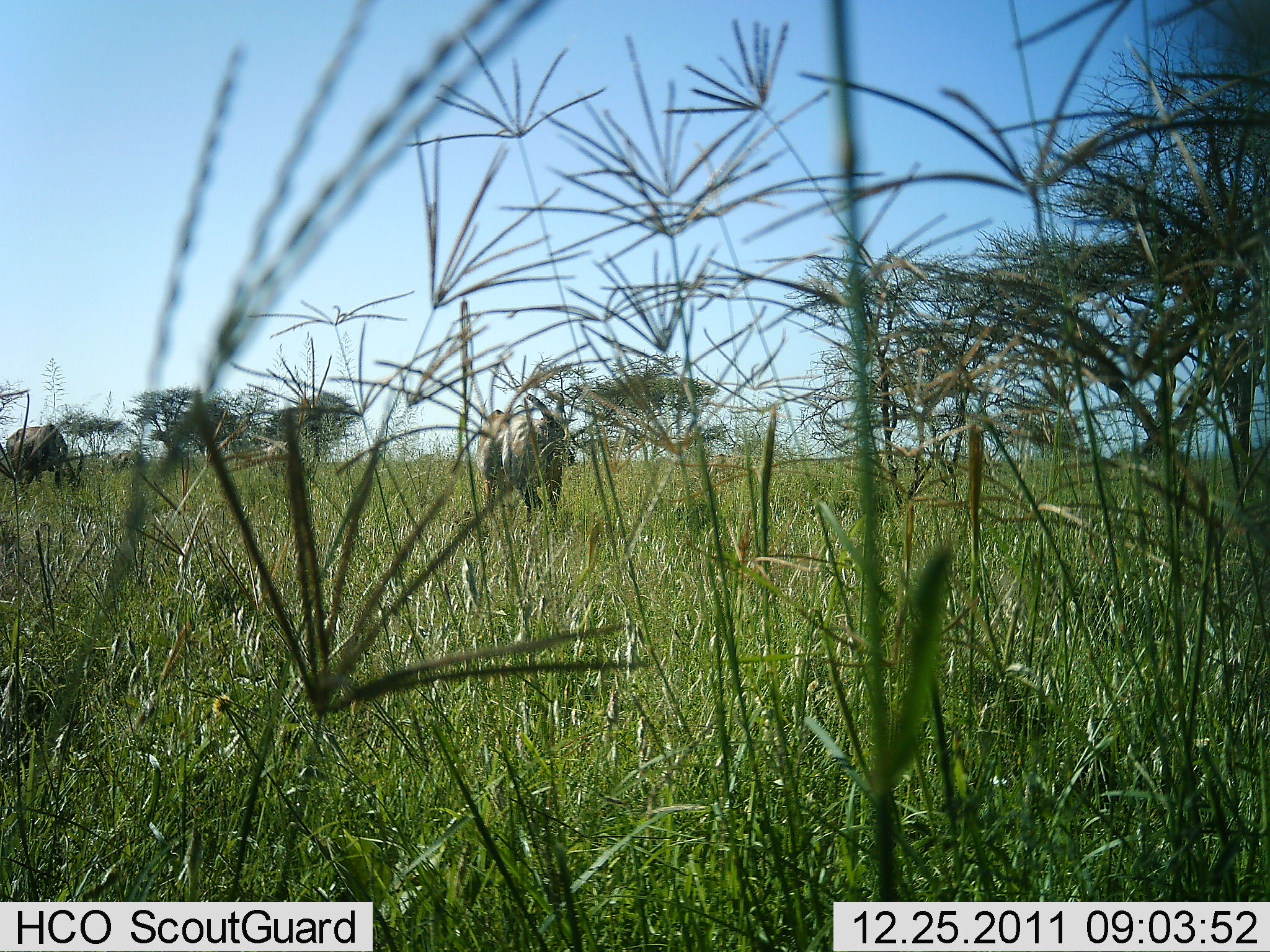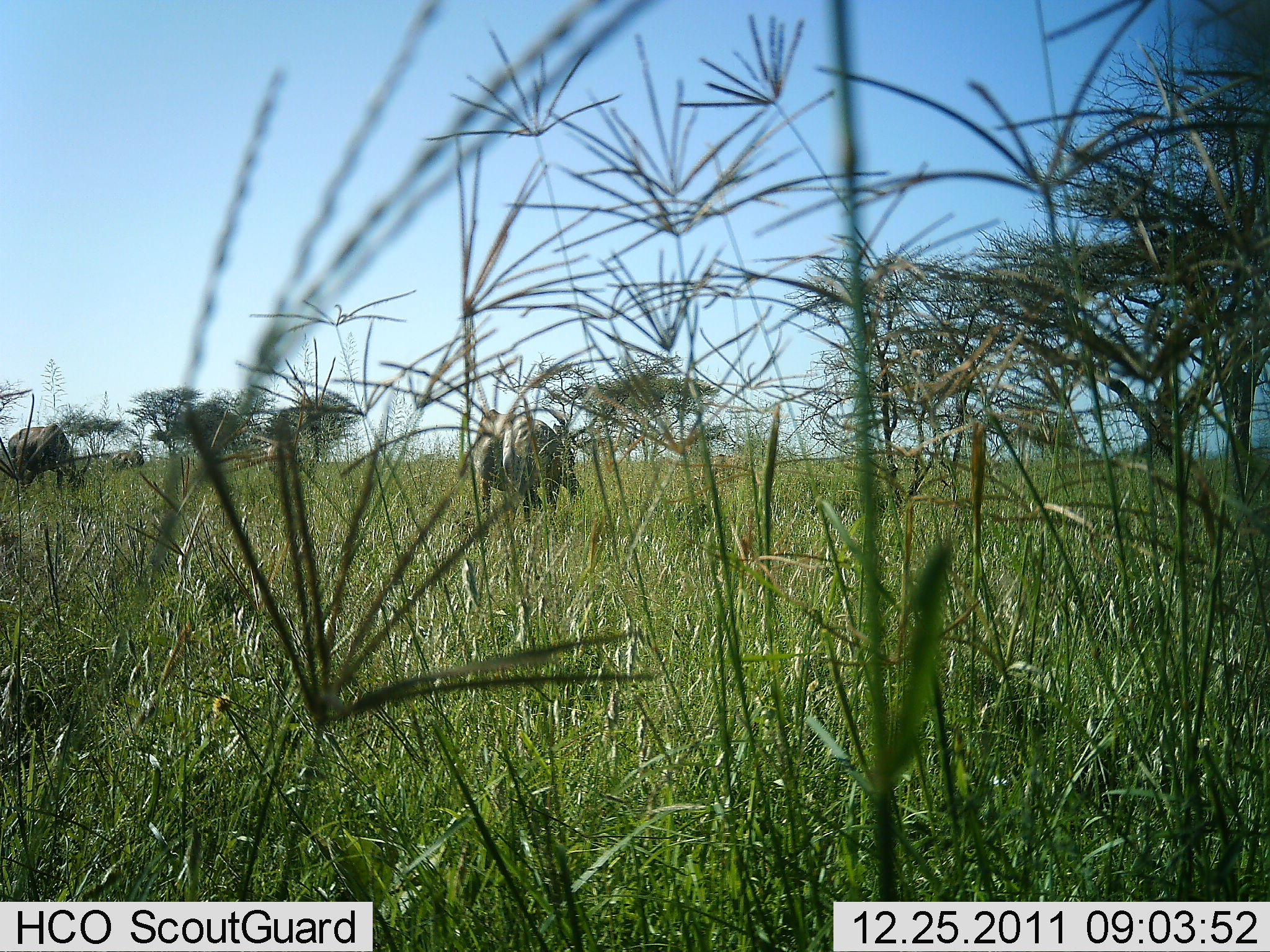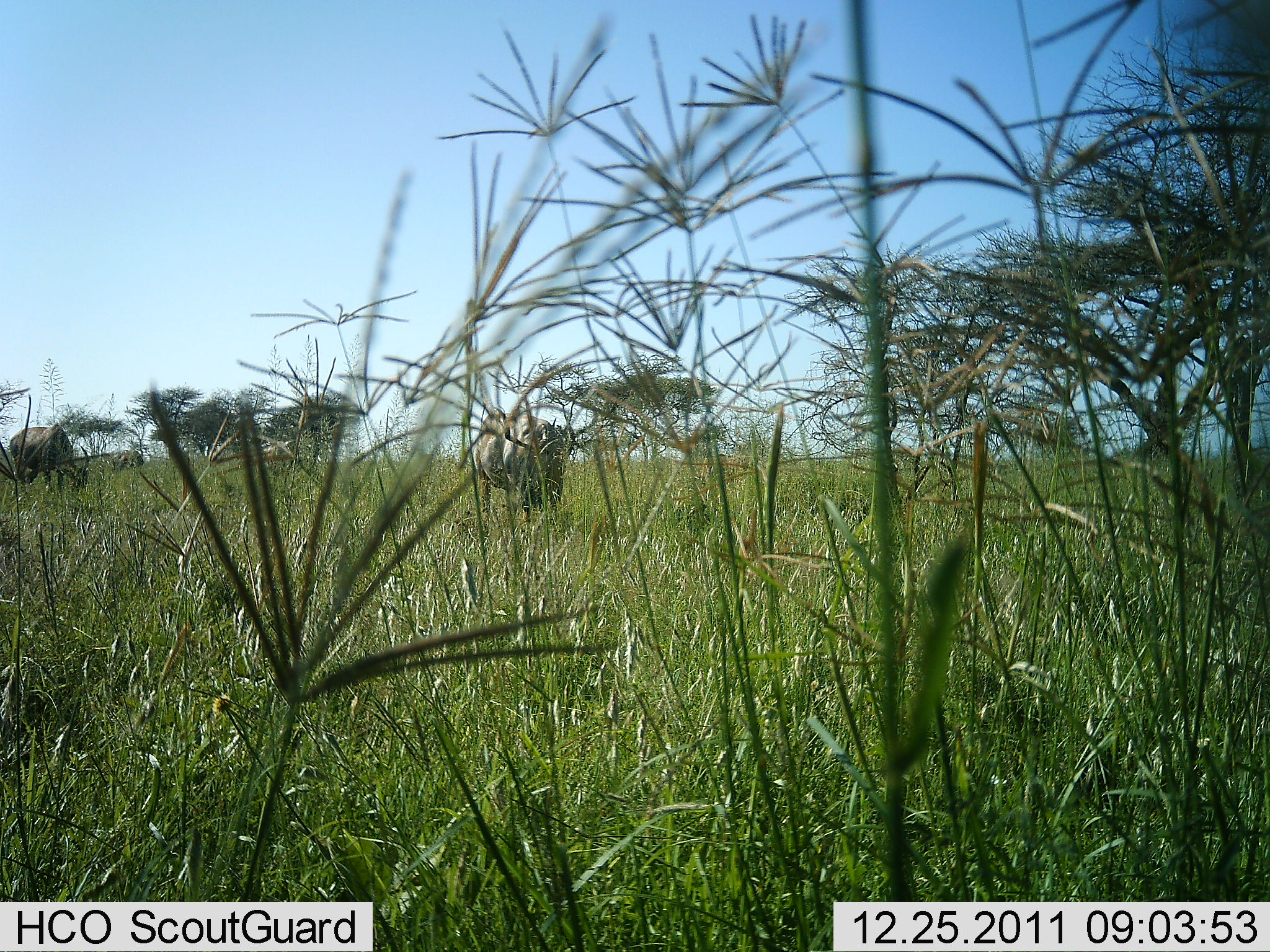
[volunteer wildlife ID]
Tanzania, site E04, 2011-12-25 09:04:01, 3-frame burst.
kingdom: Animalia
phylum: Chordata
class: Mammalia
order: Artiodactyla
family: Bovidae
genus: Connochaetes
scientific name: Connochaetes taurinus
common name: blue wildebeest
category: wildebeest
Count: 2.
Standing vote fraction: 40%.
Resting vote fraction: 0%.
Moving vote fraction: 20%.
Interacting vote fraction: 0%.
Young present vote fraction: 0%.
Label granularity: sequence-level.